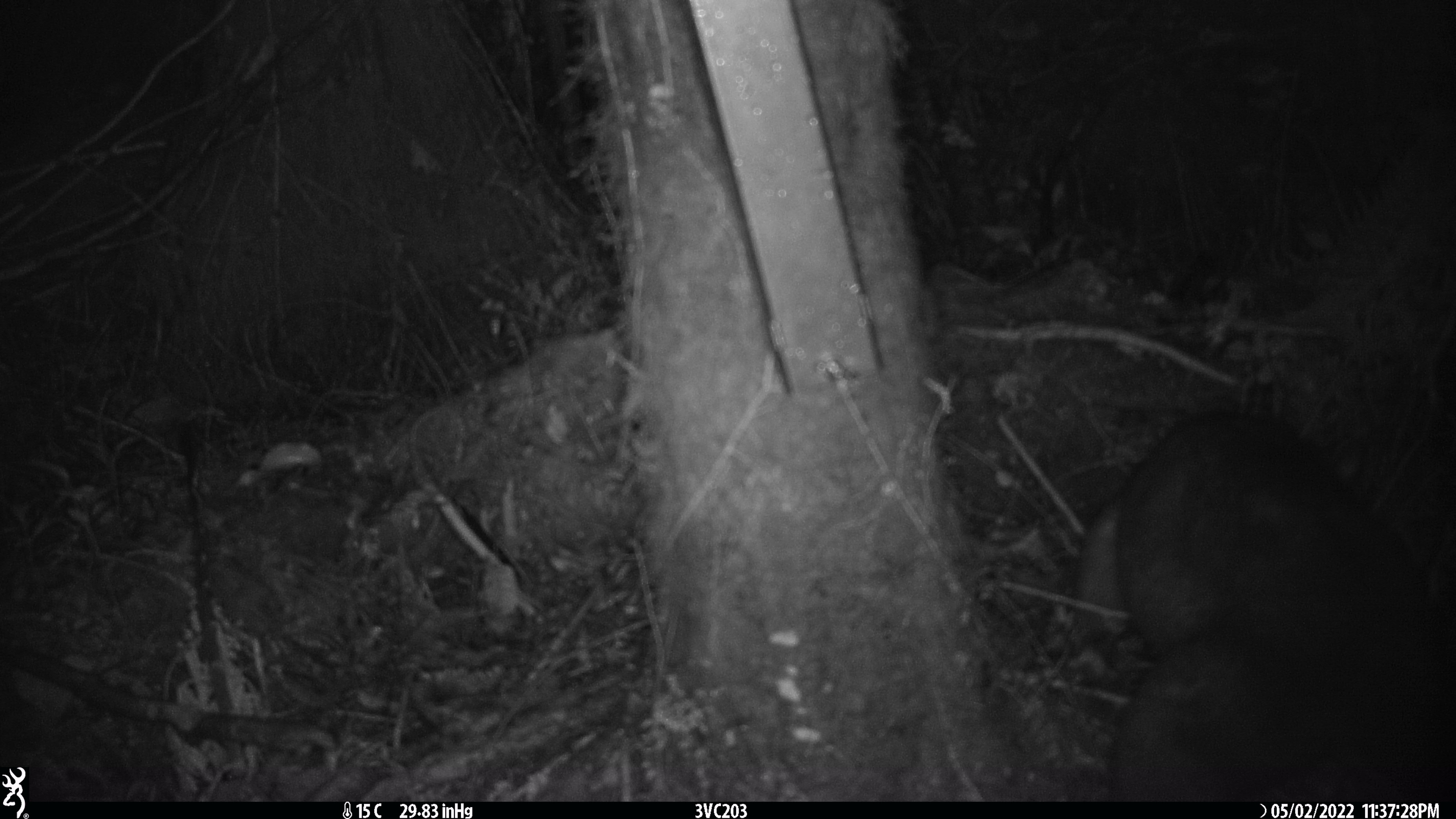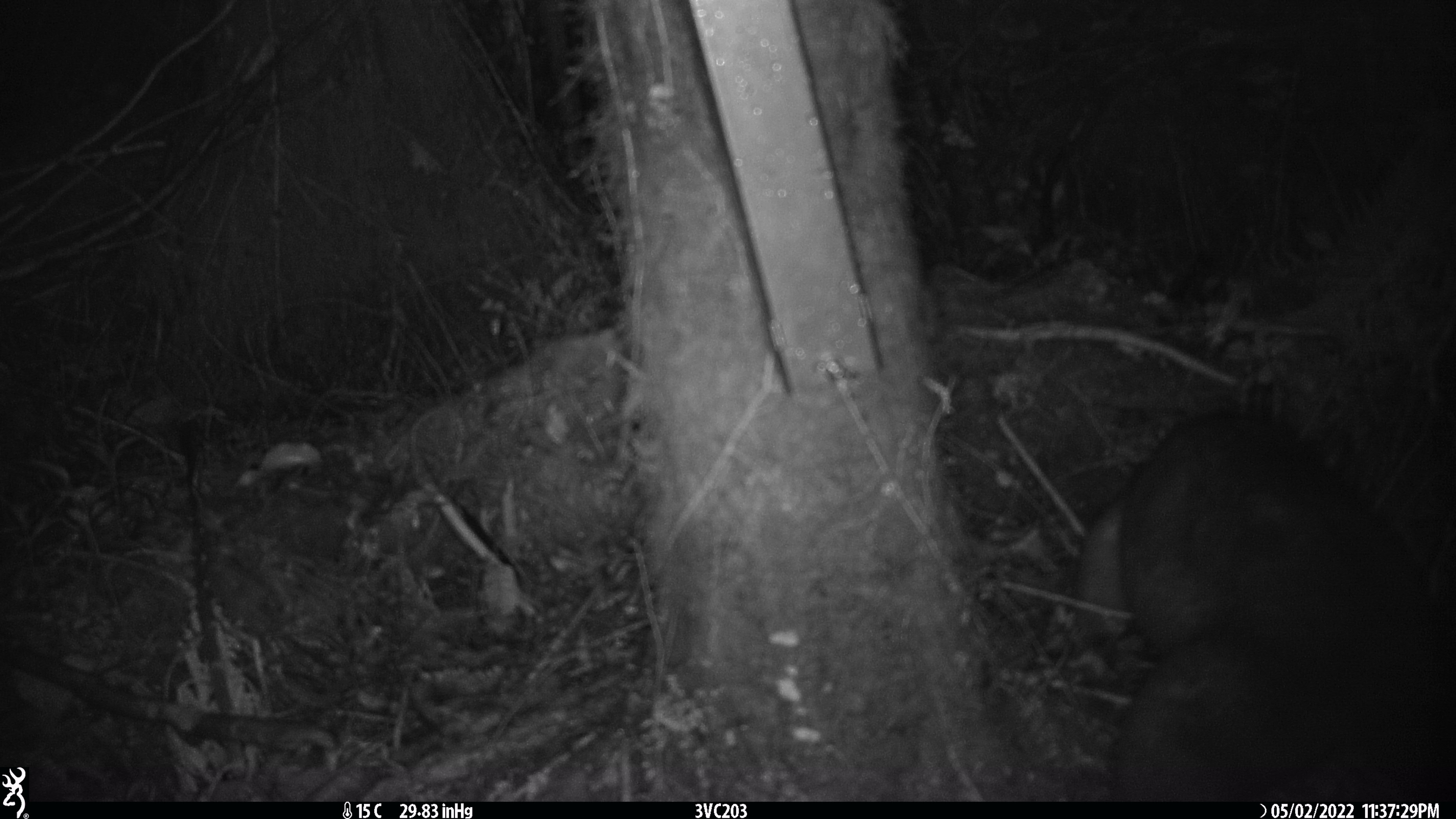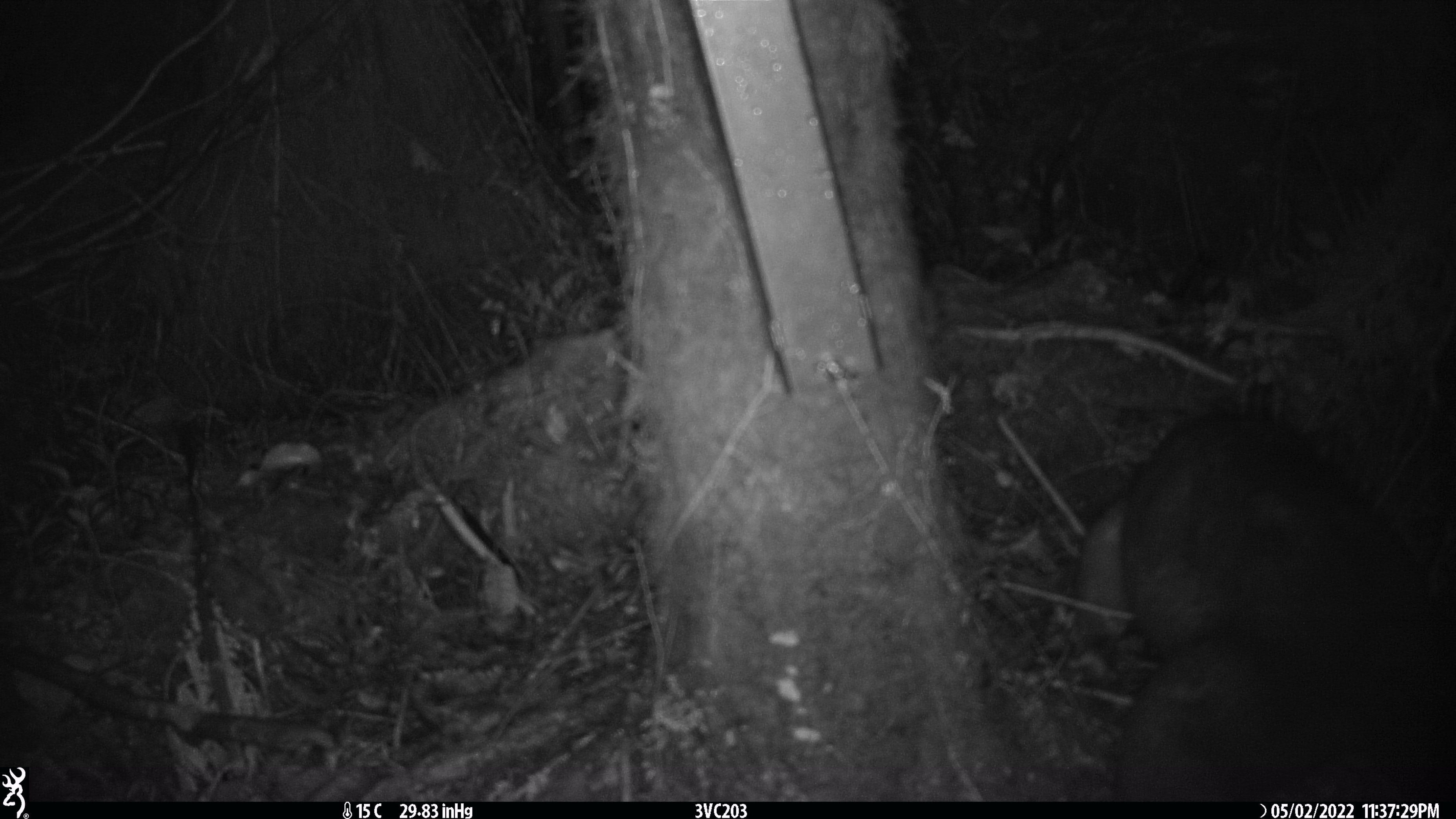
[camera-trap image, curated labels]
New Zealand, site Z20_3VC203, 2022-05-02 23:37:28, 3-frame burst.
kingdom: Animalia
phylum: Chordata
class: Mammalia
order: Diprotodontia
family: Phalangeridae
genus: Trichosurus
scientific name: Trichosurus vulpecula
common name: common brushtail possum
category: possum